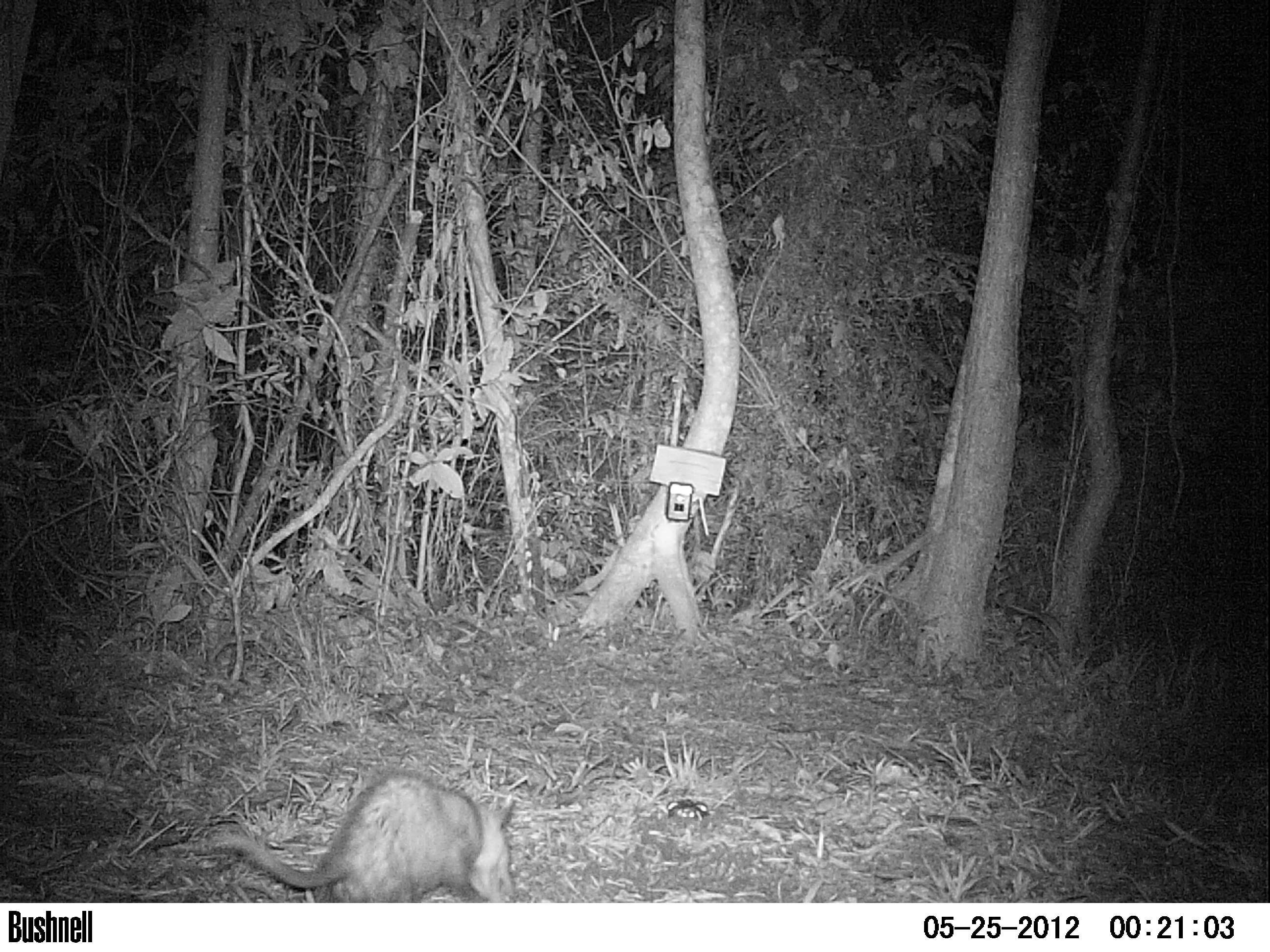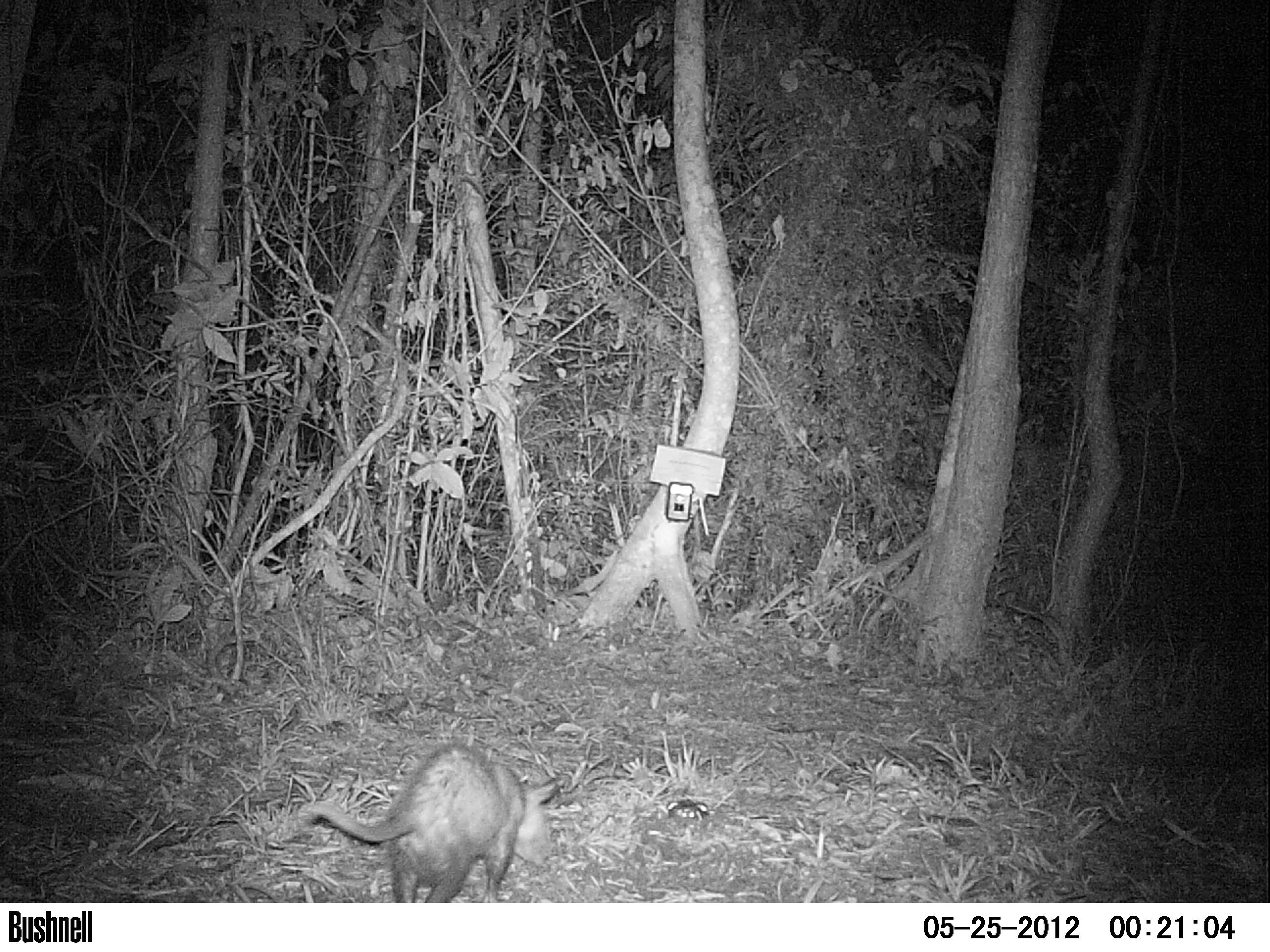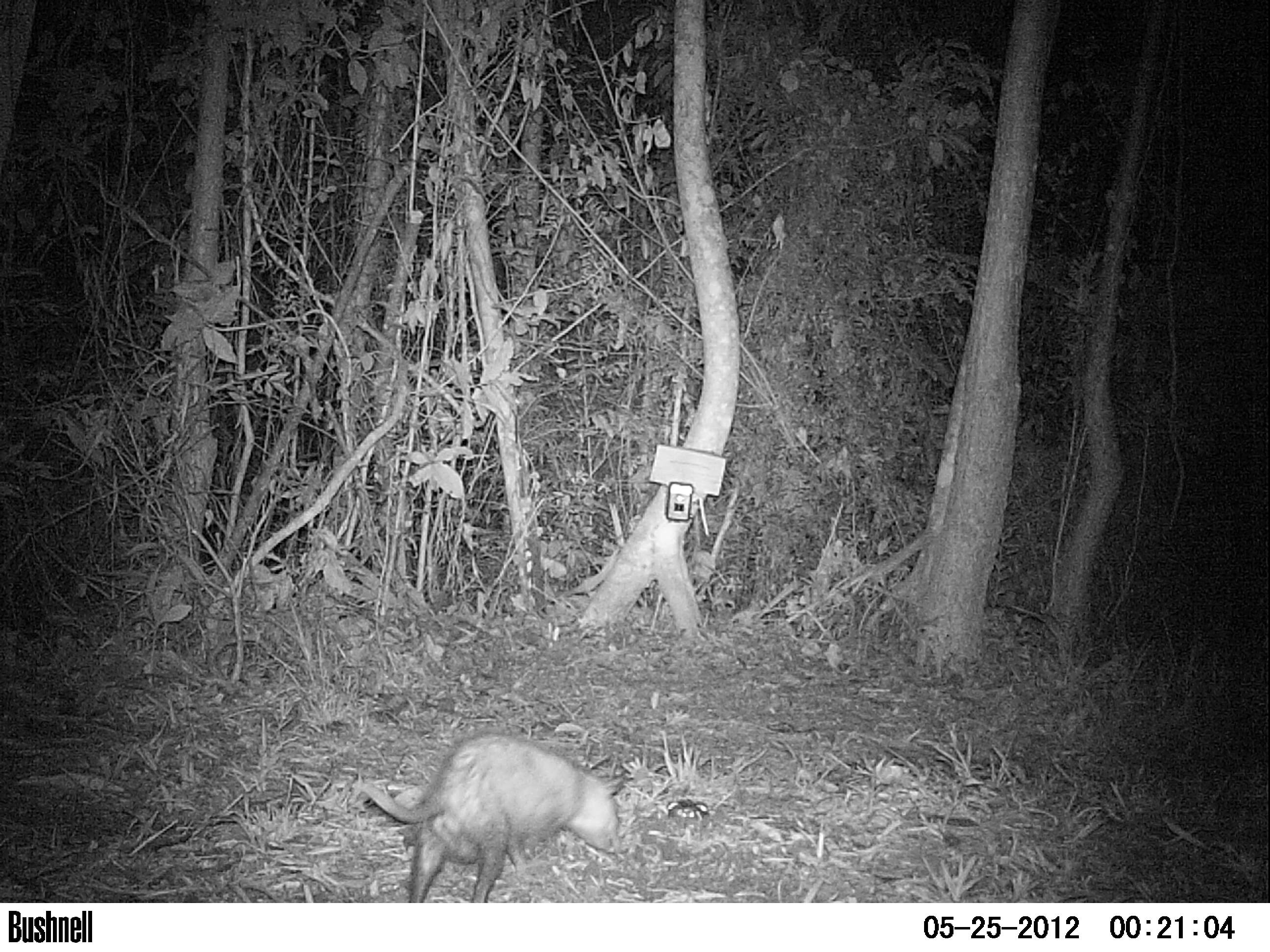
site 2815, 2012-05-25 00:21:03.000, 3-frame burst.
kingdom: Animalia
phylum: Chordata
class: Mammalia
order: Didelphimorphia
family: Didelphidae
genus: Didelphis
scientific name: Didelphis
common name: american opossums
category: didelphis sp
Didelphis sp (american opossums) (Didelphis), count 1, age adult.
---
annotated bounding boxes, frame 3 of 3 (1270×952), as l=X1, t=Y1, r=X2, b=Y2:
didelphis sp: l=356, t=728, r=631, b=902